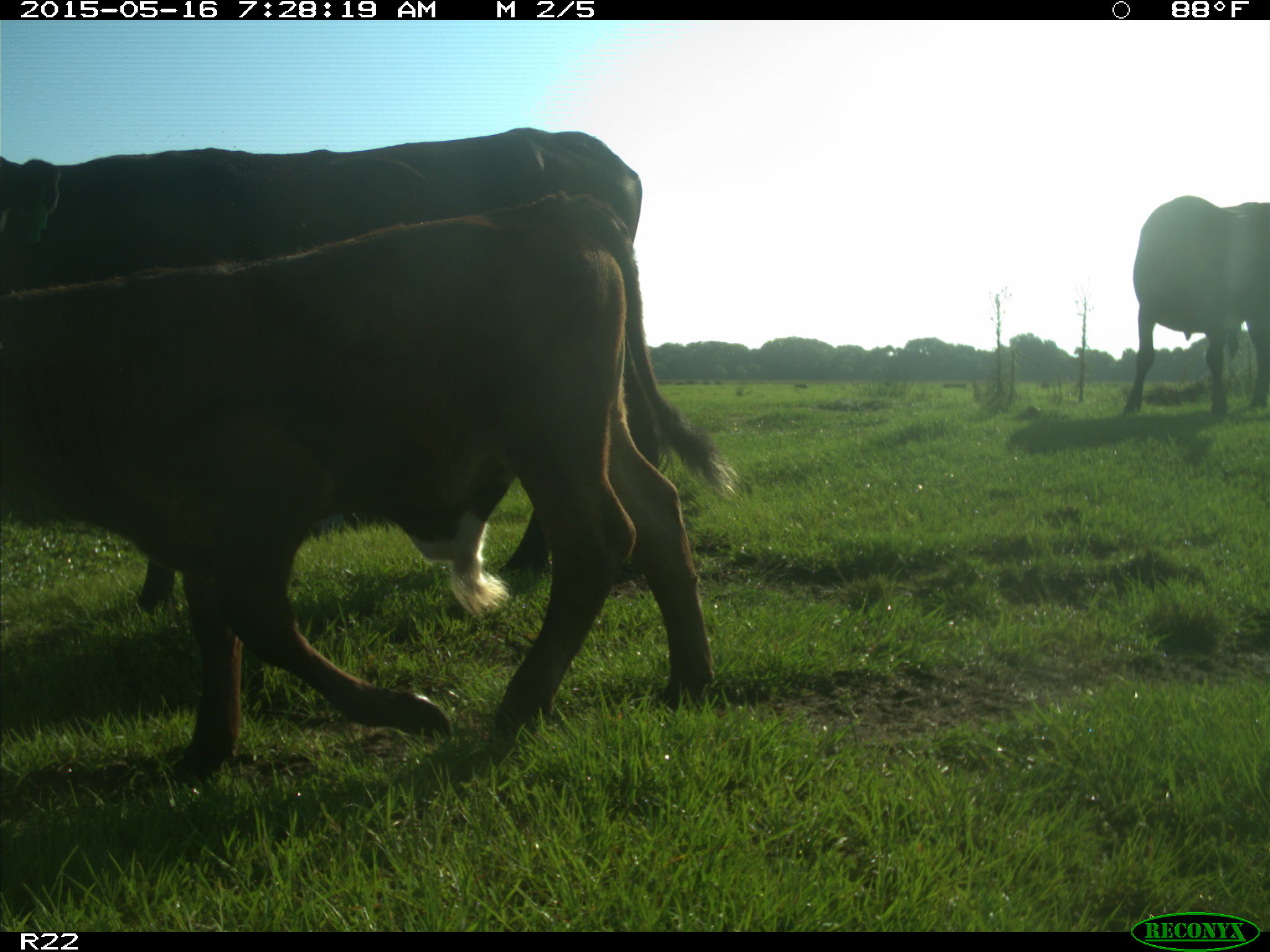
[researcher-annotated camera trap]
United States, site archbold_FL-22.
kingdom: Animalia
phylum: Chordata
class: Mammalia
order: Artiodactyla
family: Bovidae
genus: Bos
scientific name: Bos taurus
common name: domestic cow